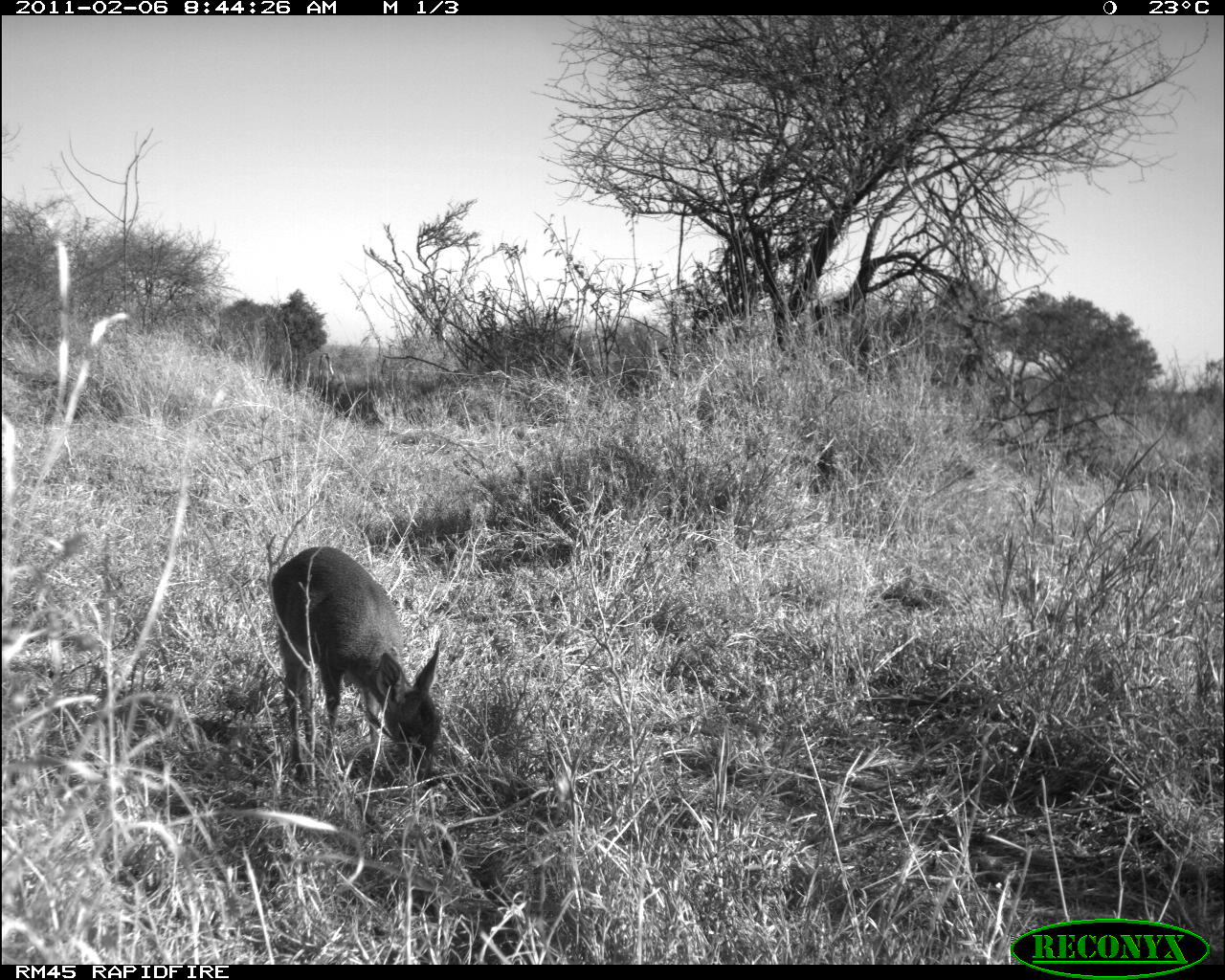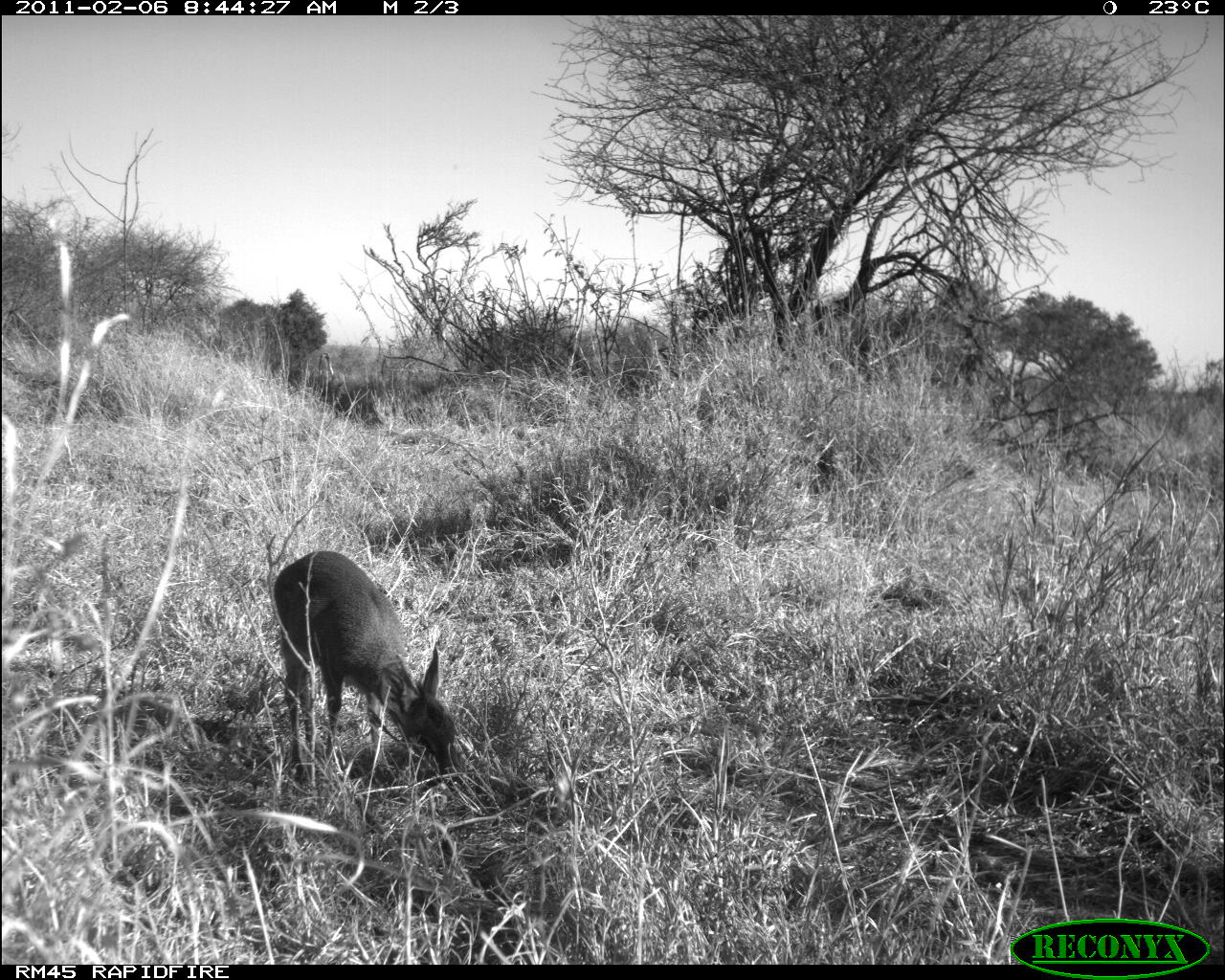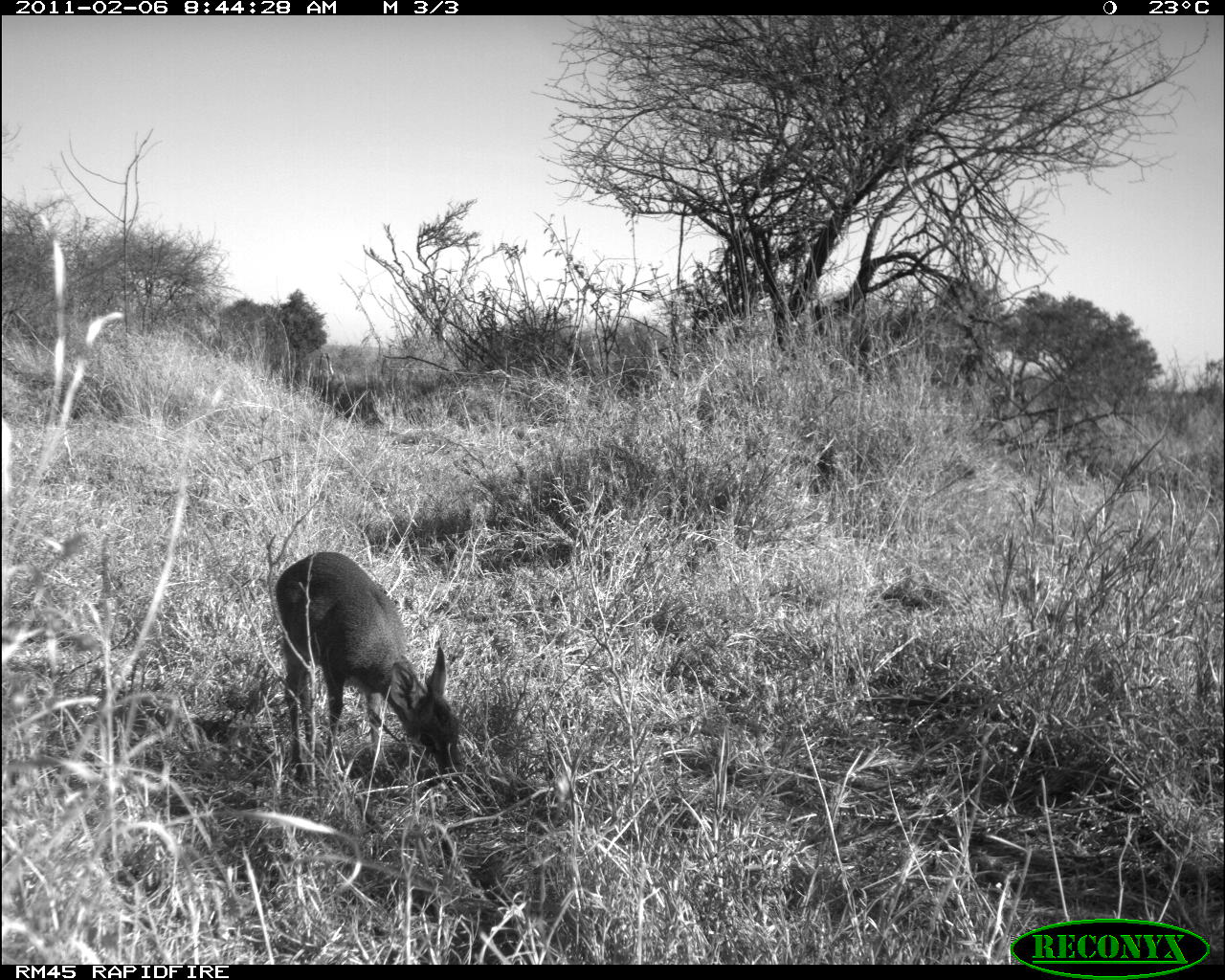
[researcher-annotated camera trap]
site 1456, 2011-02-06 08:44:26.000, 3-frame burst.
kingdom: Animalia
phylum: Chordata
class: Mammalia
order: Artiodactyla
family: Bovidae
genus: Madoqua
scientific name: Madoqua guentheri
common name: günther's dik-dik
Madoqua guentheri (günther's dik-dik), count 1.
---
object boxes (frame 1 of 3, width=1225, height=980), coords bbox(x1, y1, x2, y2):
madoqua guentheri: bbox(269, 546, 440, 790)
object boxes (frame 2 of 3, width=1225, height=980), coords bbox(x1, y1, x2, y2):
madoqua guentheri: bbox(269, 546, 463, 787)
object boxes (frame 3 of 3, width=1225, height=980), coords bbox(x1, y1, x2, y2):
madoqua guentheri: bbox(276, 551, 462, 790)